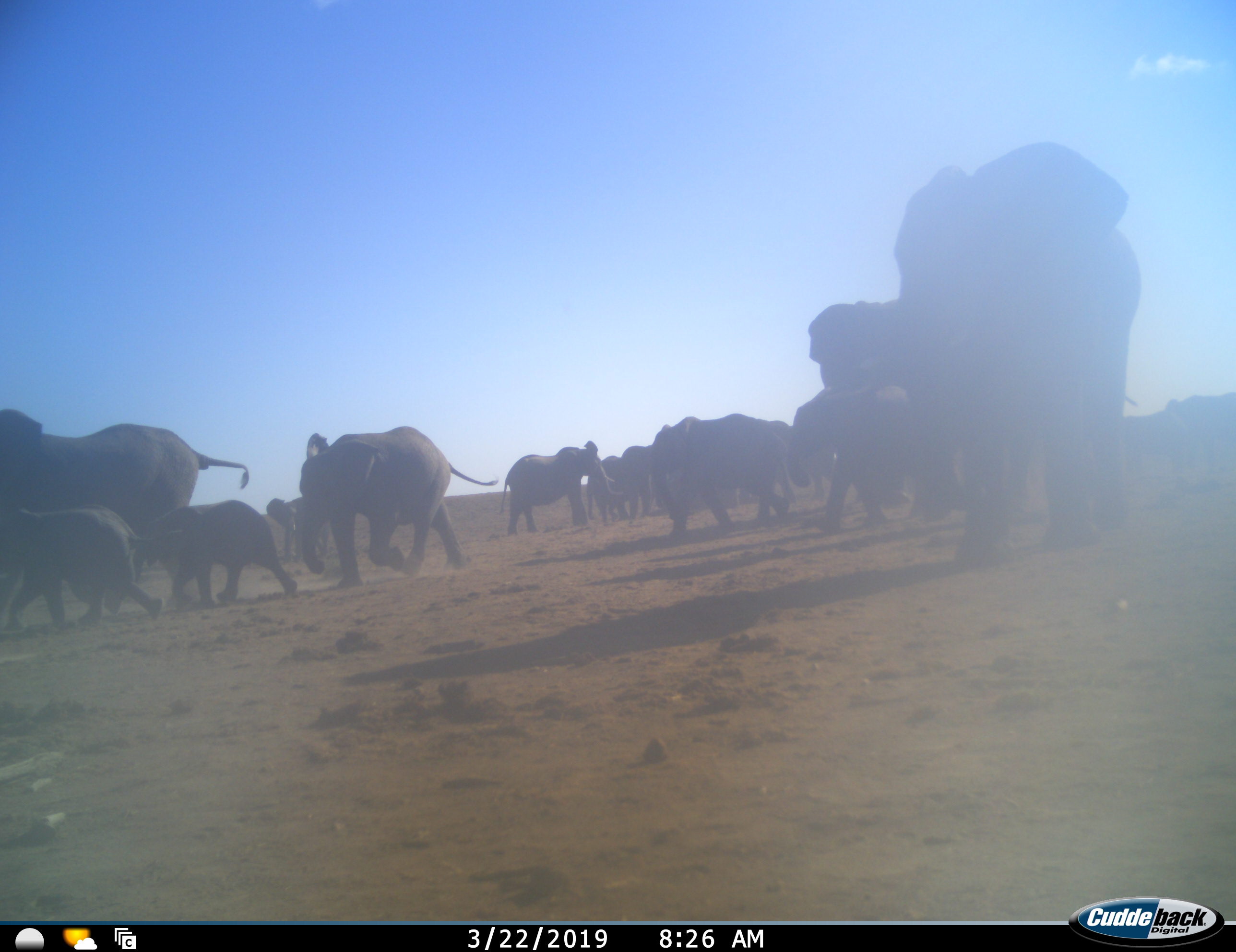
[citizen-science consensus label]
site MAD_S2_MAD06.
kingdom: Animalia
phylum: Chordata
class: Mammalia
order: Proboscidea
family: Elephantidae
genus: Loxodonta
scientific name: Loxodonta africana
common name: african bush elephant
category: elephant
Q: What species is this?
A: Elephant (african bush elephant) (Loxodonta africana).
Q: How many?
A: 11-50.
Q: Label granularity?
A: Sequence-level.